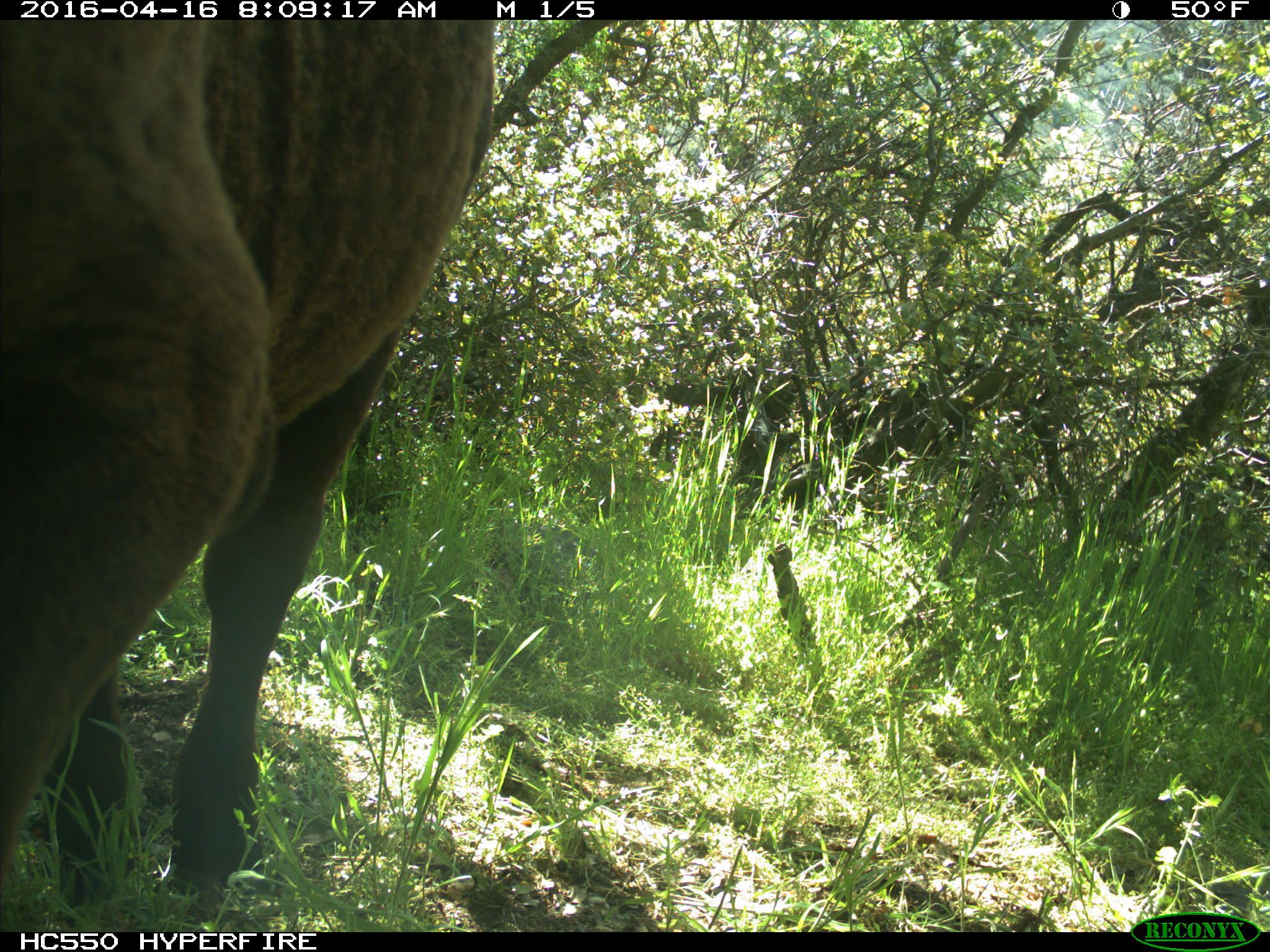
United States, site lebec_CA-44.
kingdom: Animalia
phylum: Chordata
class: Mammalia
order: Artiodactyla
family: Bovidae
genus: Bos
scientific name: Bos taurus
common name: domestic cow